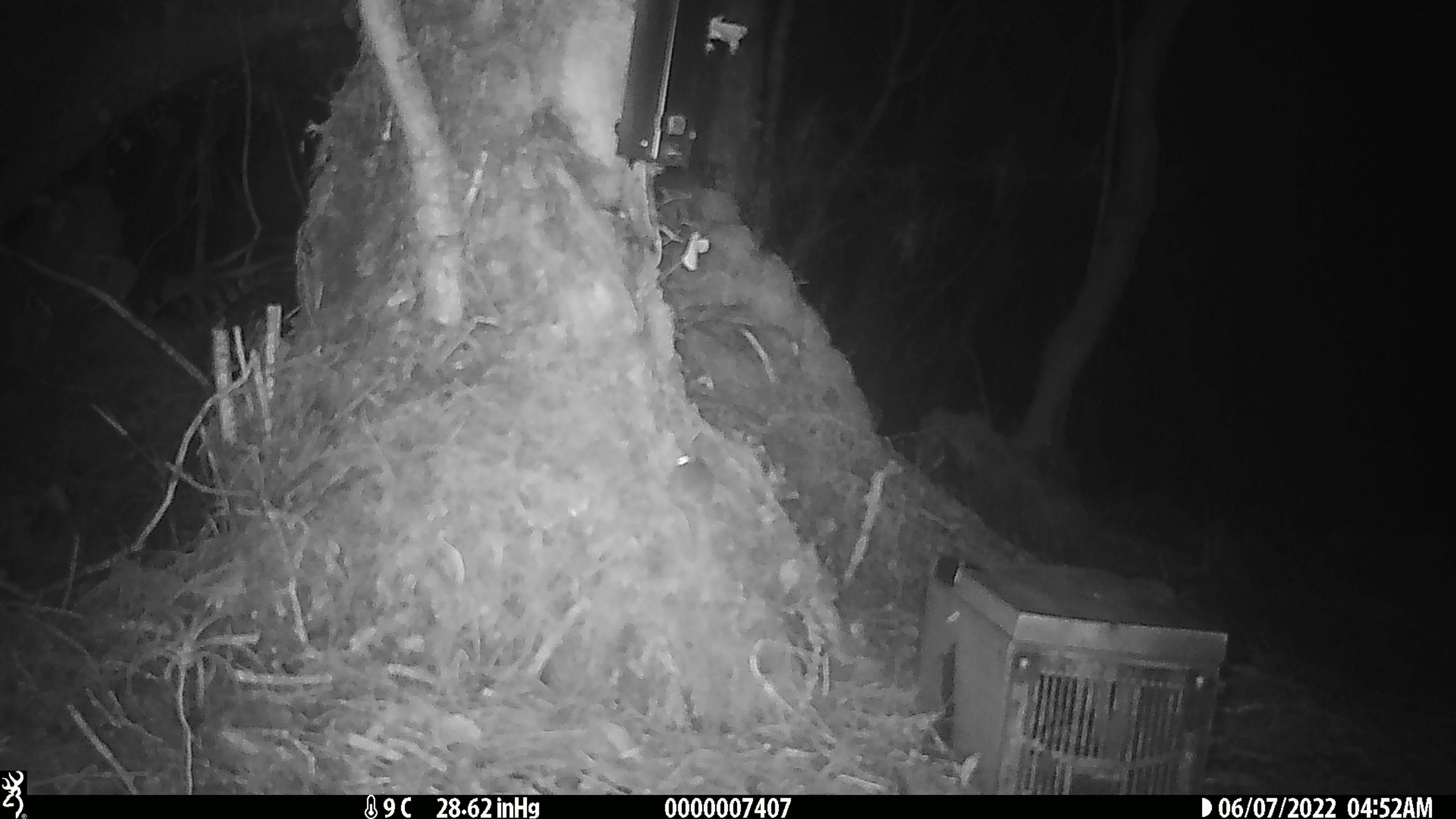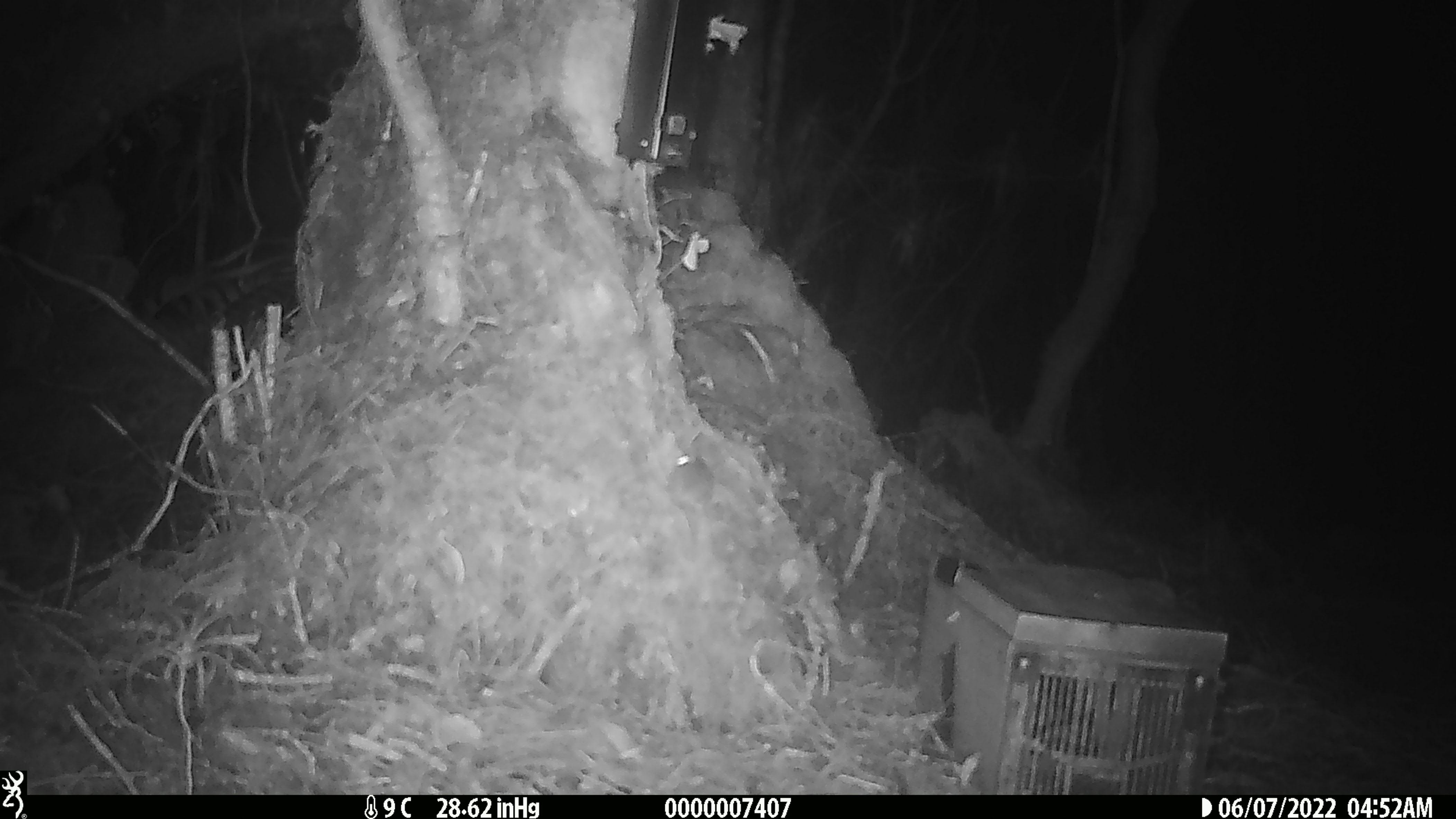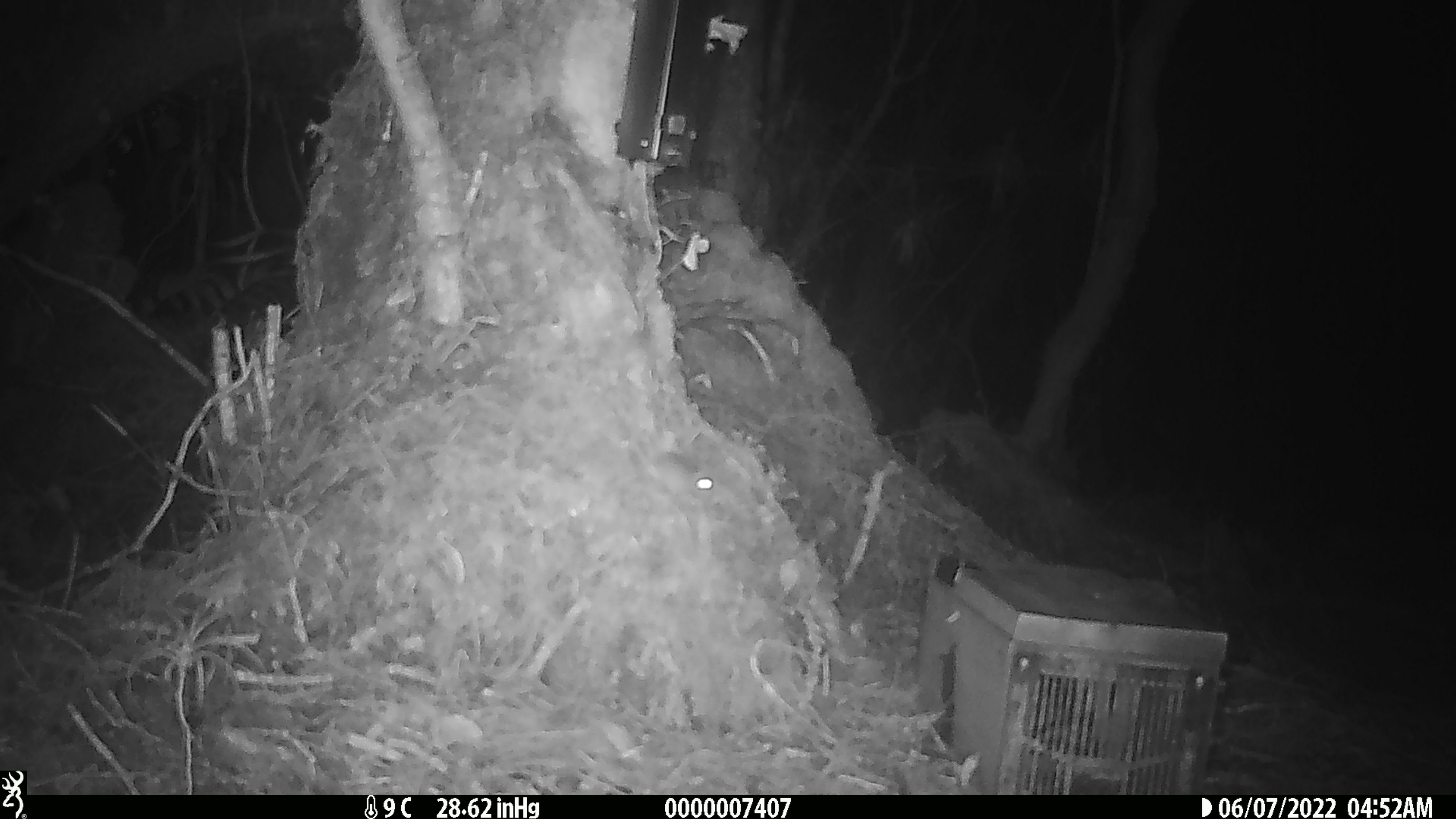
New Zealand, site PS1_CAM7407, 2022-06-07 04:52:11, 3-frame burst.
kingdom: Animalia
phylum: Chordata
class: Mammalia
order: Rodentia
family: Muridae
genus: Mus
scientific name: Mus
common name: mouse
Mouse (Mus).